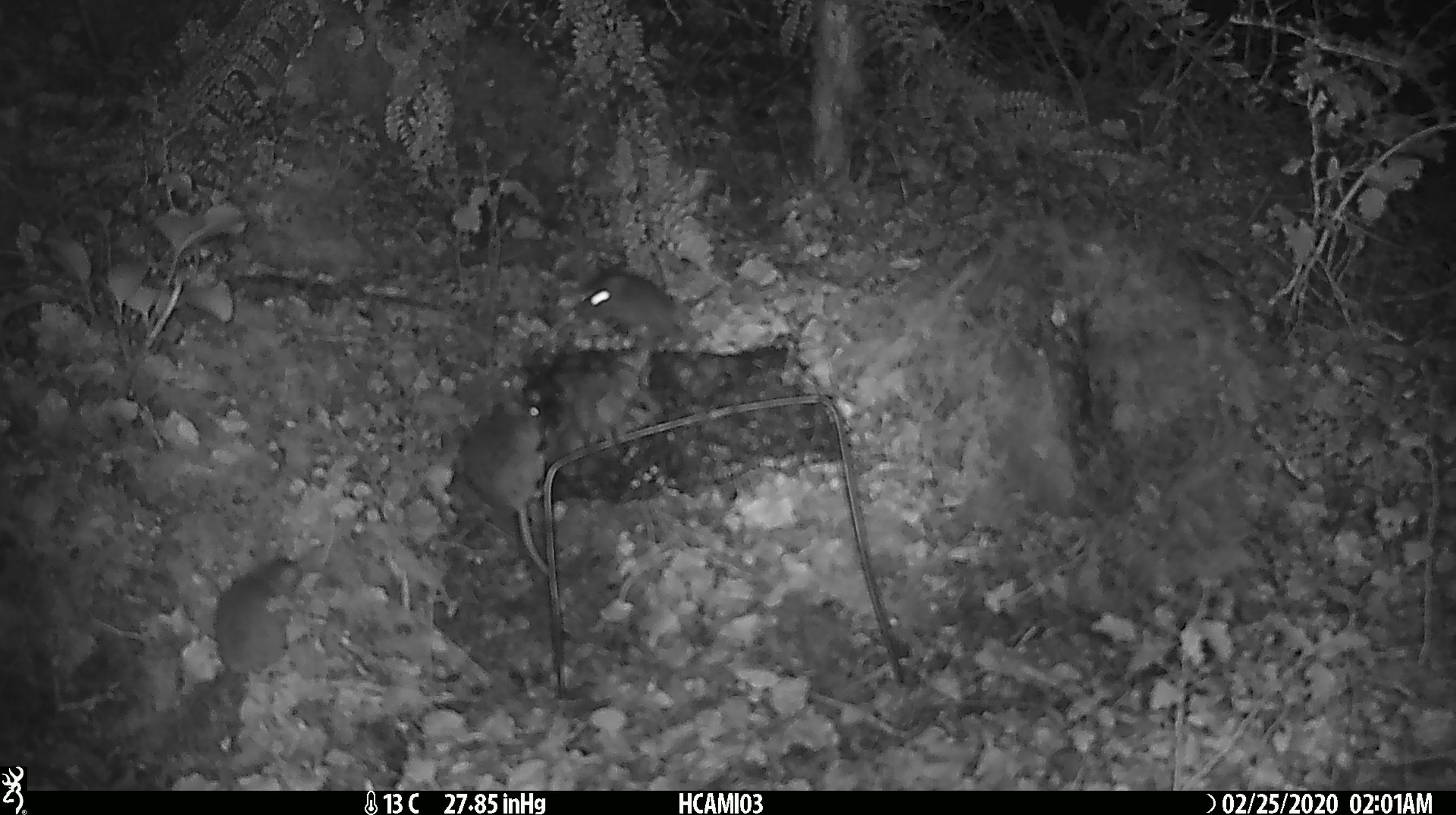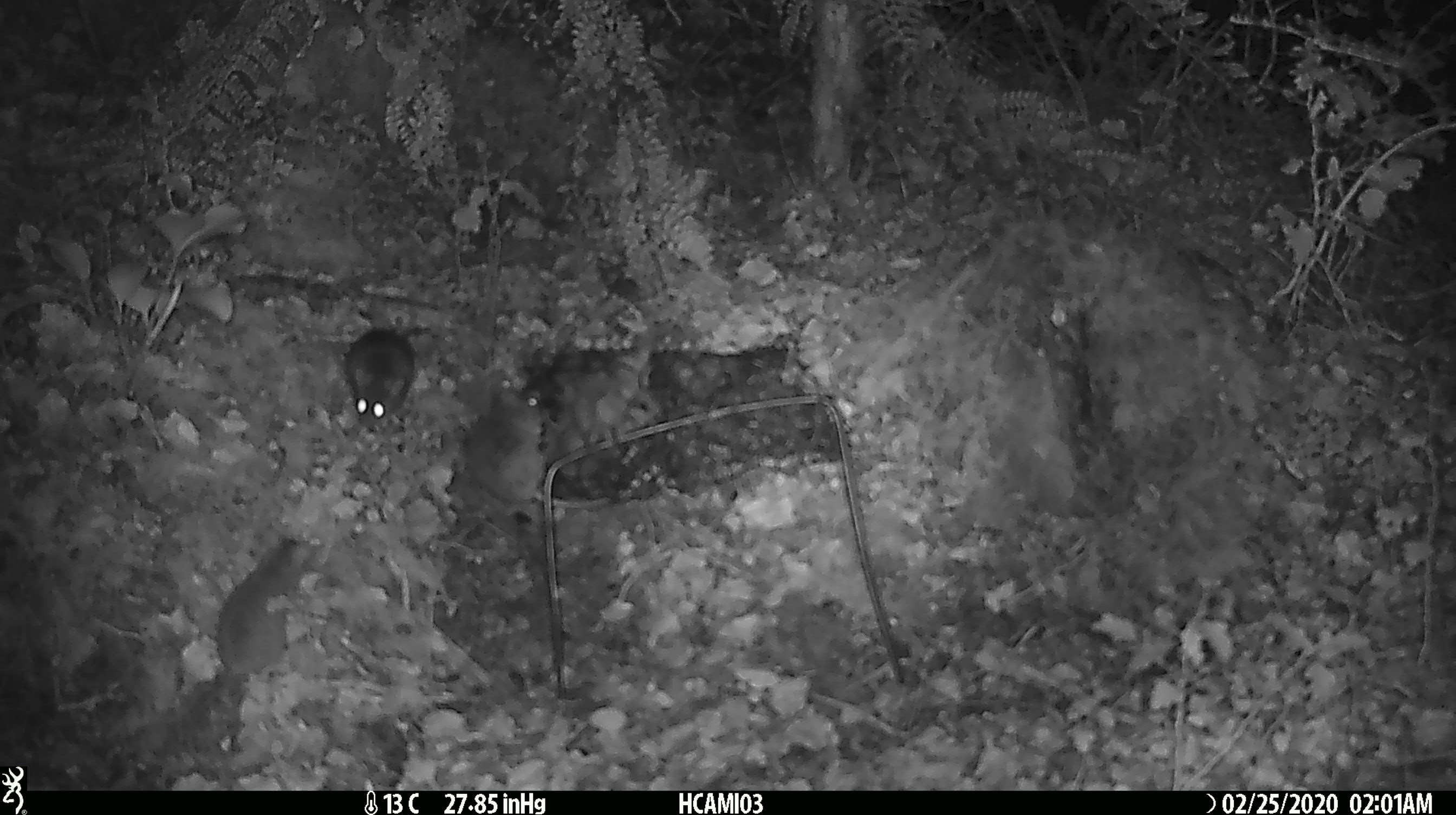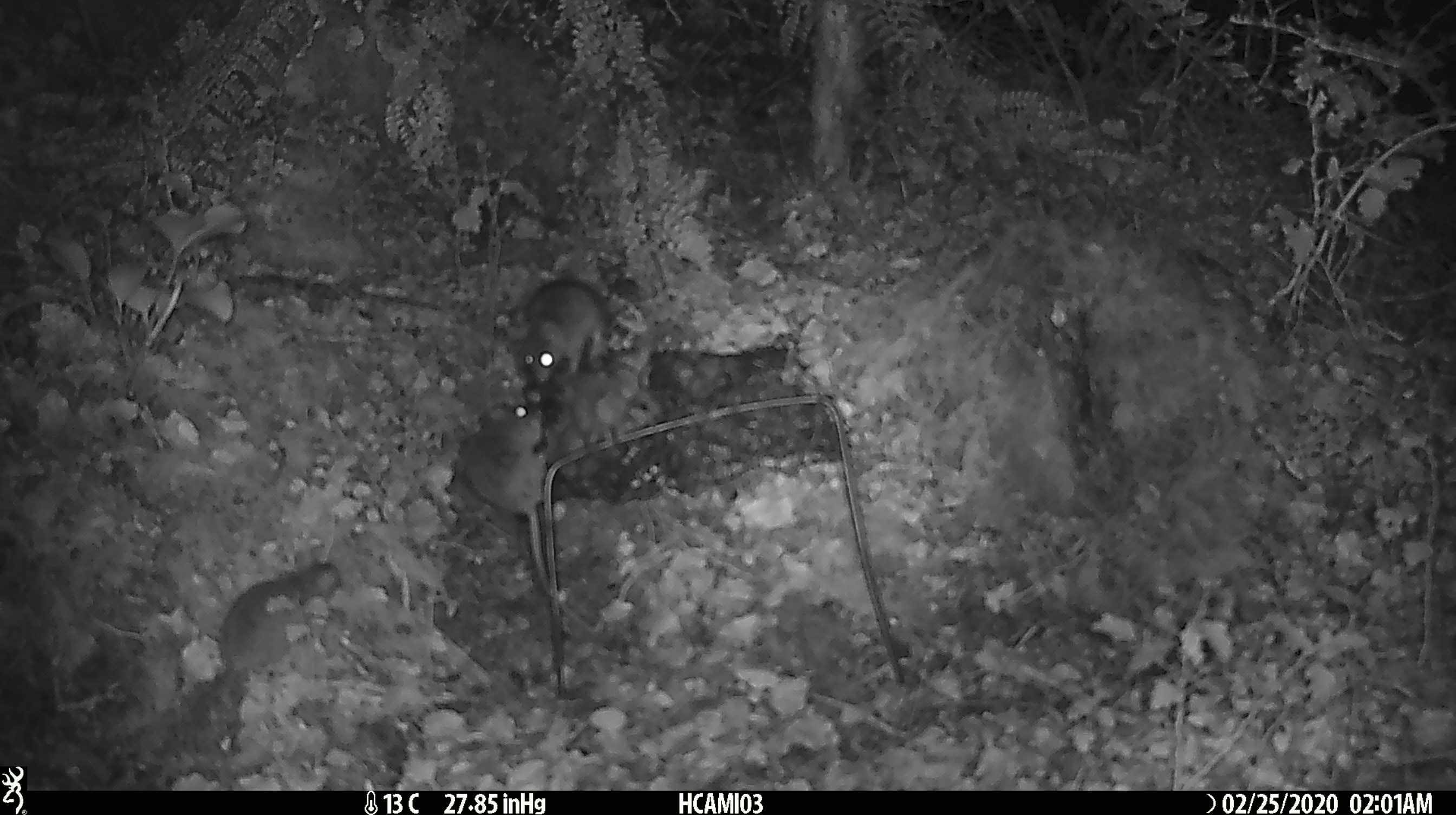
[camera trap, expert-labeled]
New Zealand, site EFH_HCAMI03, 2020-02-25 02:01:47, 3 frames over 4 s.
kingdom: Animalia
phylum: Chordata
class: Mammalia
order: Rodentia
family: Muridae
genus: Mus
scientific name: Mus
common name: mouse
Mouse (Mus).